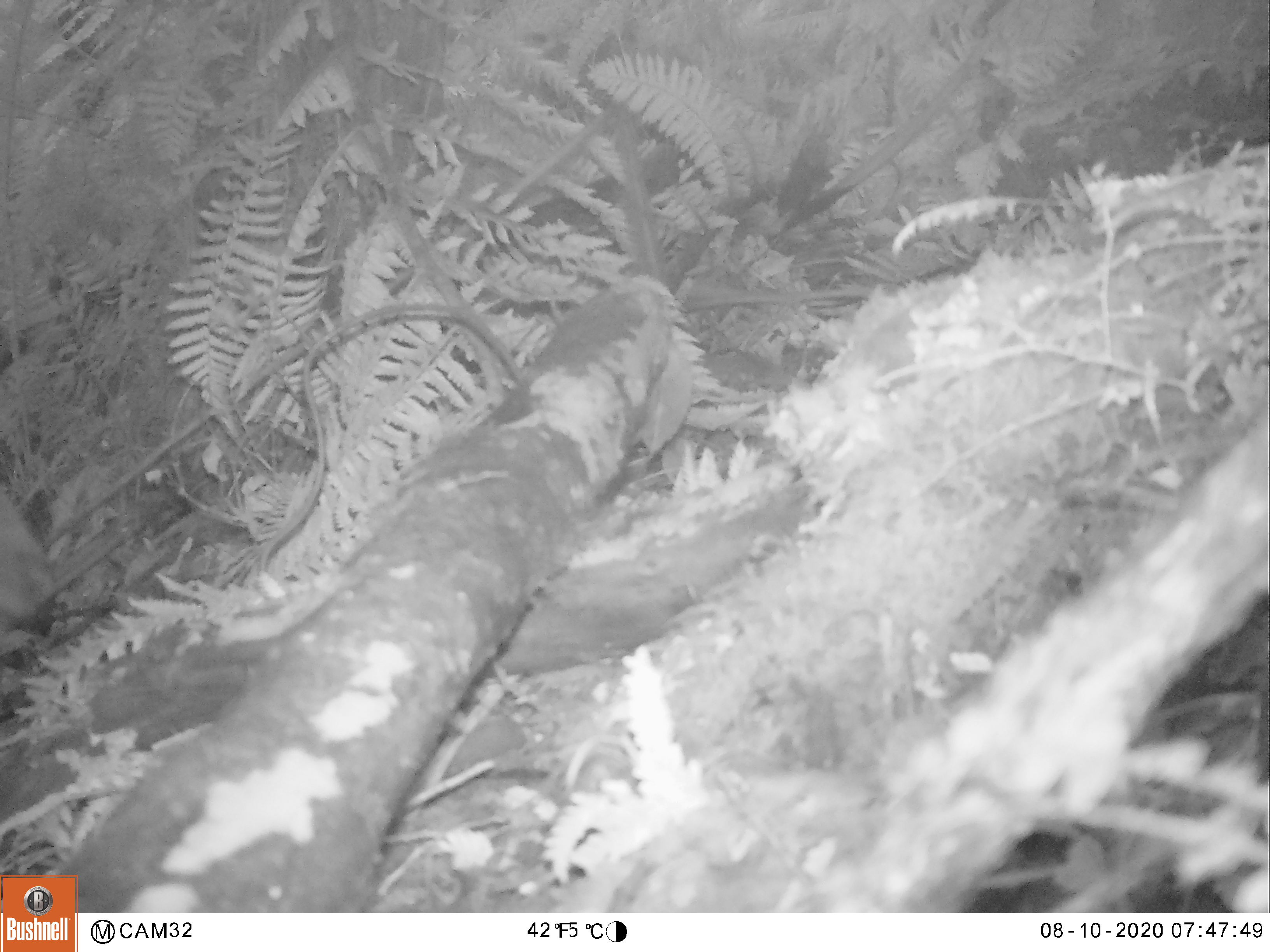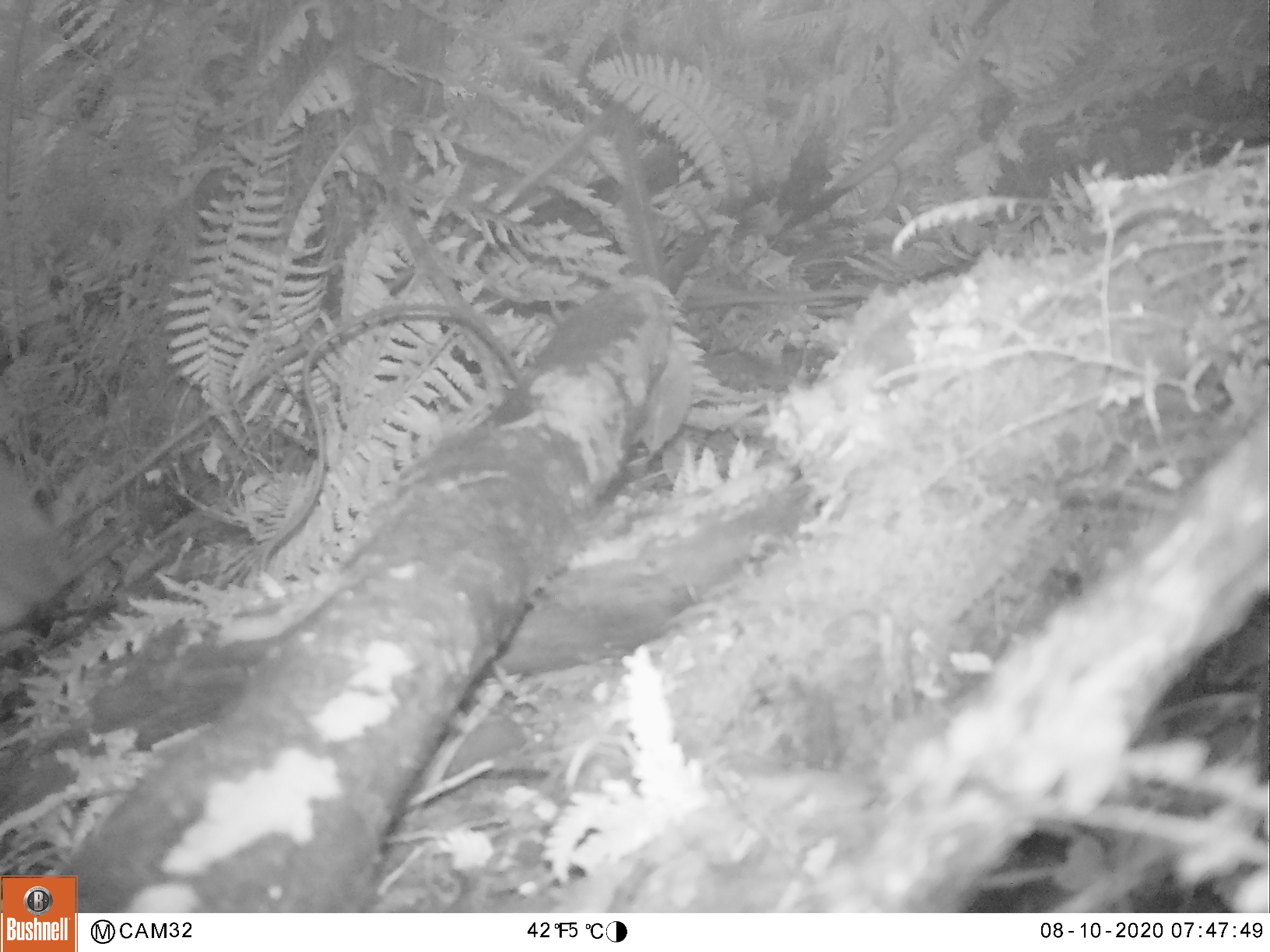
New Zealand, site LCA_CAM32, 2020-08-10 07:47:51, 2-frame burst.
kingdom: Animalia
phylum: Chordata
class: Mammalia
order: Artiodactyla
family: Cervidae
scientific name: Cervidae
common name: deer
Deer (Cervidae).